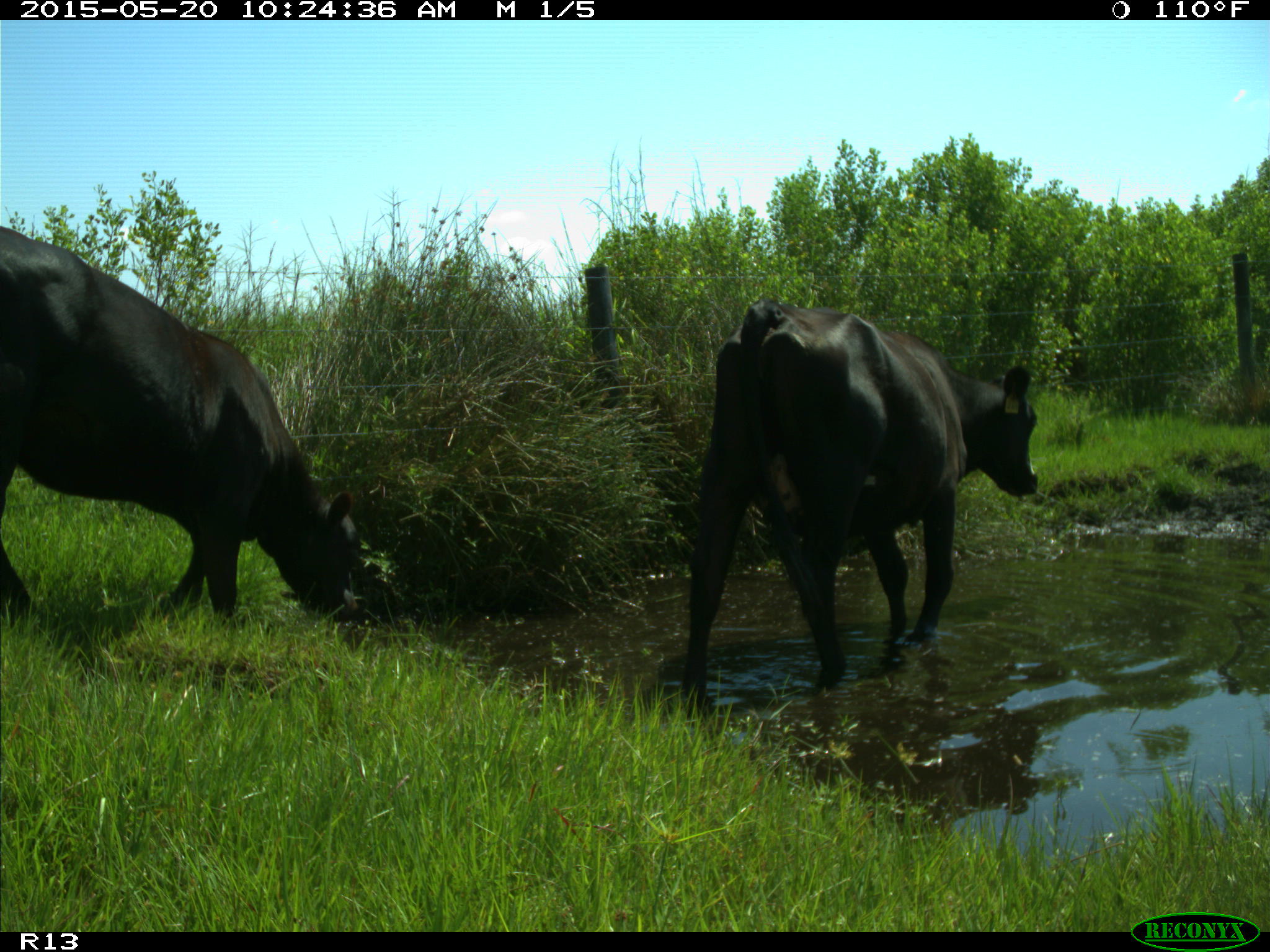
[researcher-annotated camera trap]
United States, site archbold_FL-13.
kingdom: Animalia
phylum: Chordata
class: Mammalia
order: Artiodactyla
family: Bovidae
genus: Bos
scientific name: Bos taurus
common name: domestic cow